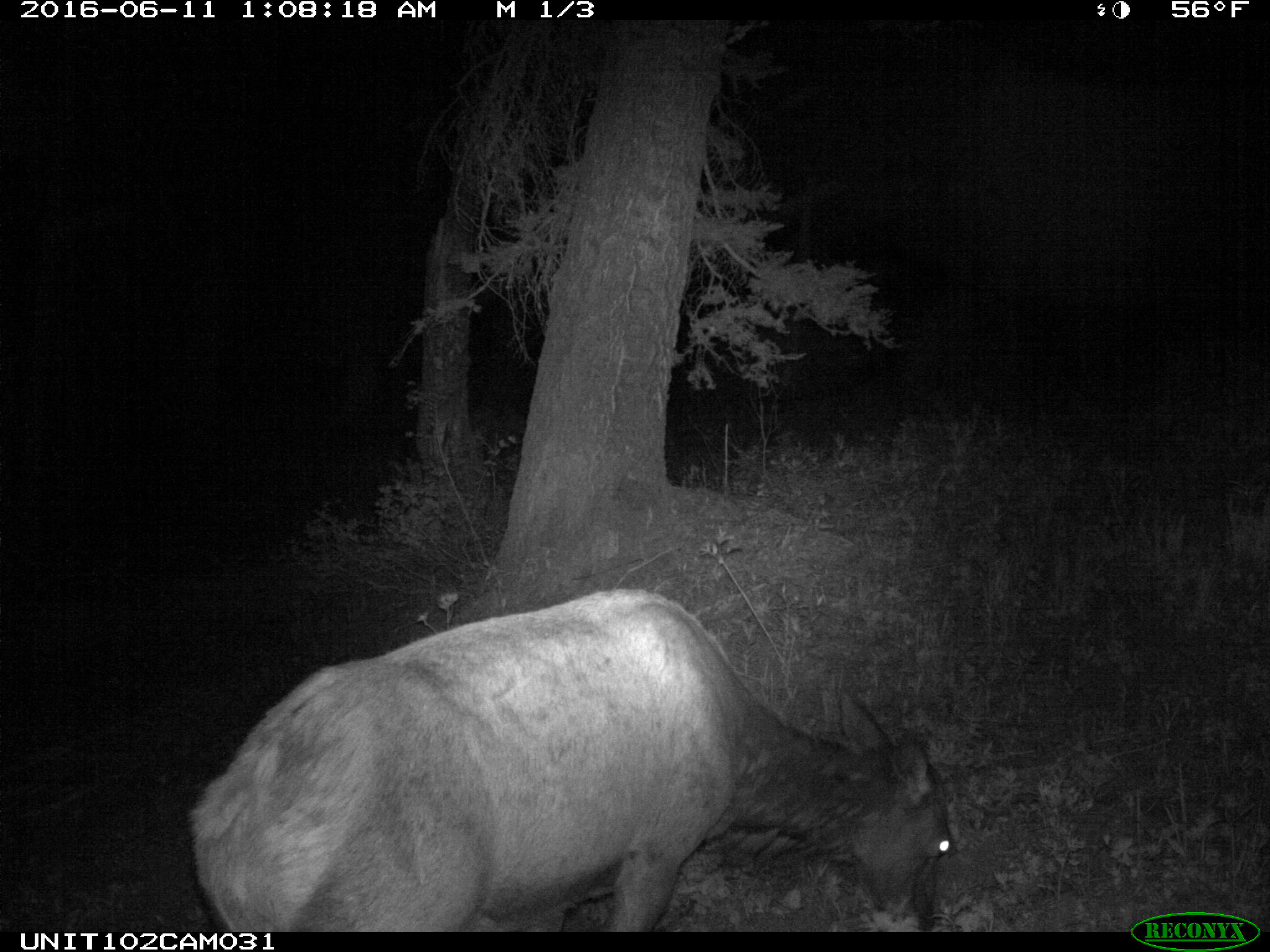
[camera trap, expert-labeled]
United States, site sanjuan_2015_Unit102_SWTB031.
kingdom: Animalia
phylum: Chordata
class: Mammalia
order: Artiodactyla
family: Cervidae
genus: Cervus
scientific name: Cervus elaphus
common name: red deer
Cervus elaphus (red deer).